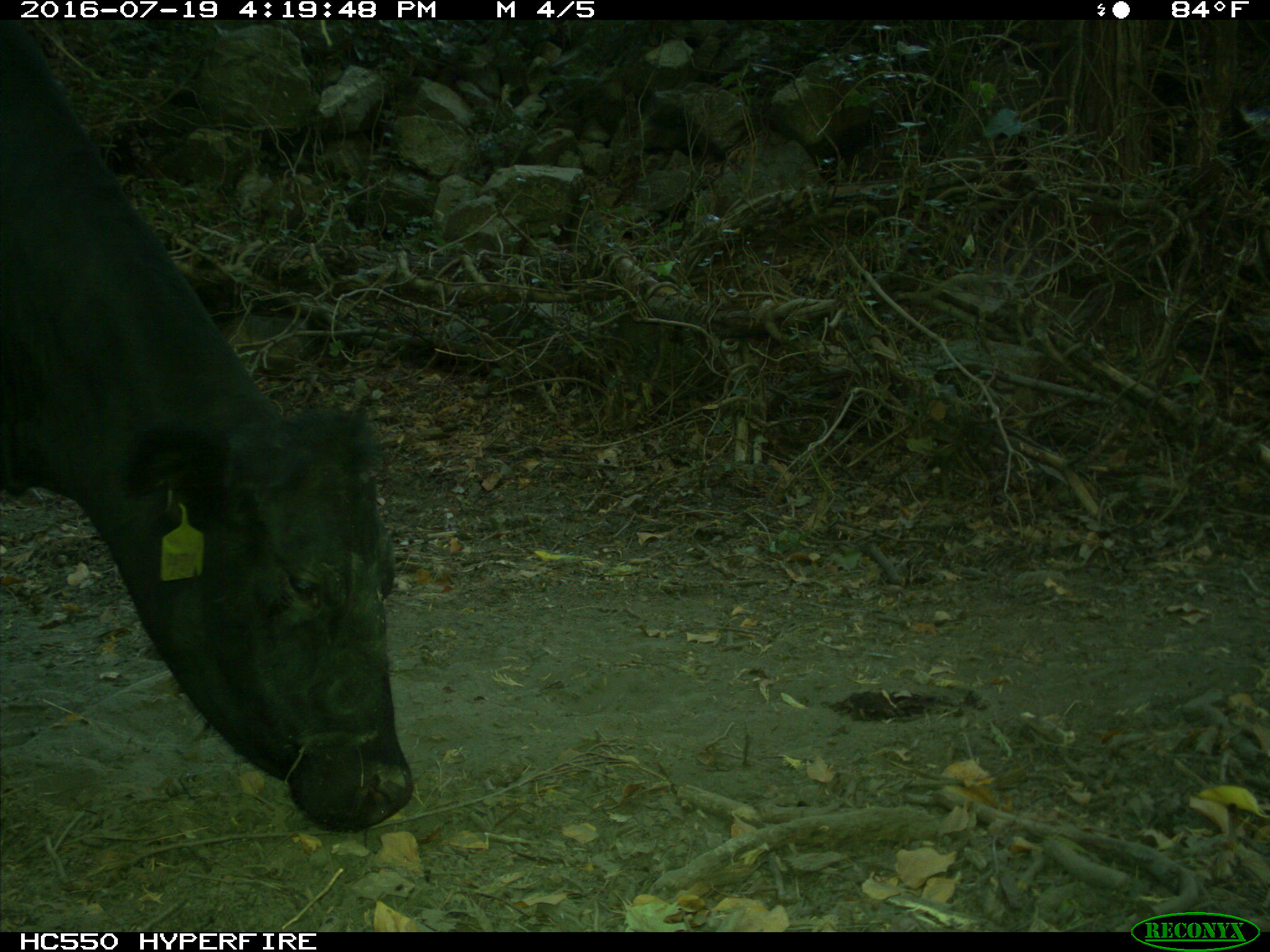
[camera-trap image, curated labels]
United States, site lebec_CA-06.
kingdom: Animalia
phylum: Chordata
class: Mammalia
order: Artiodactyla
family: Bovidae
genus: Bos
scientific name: Bos taurus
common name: domestic cow